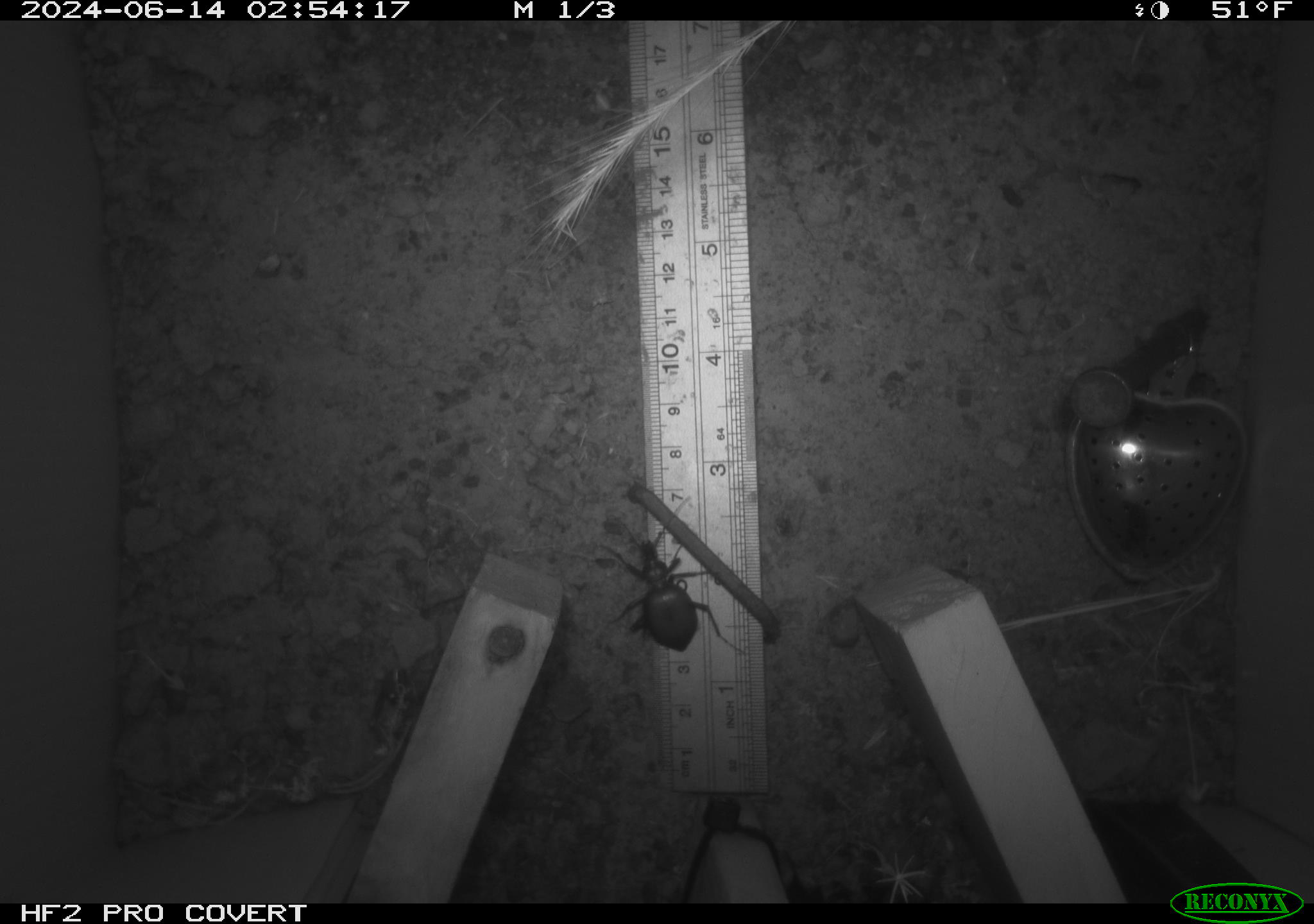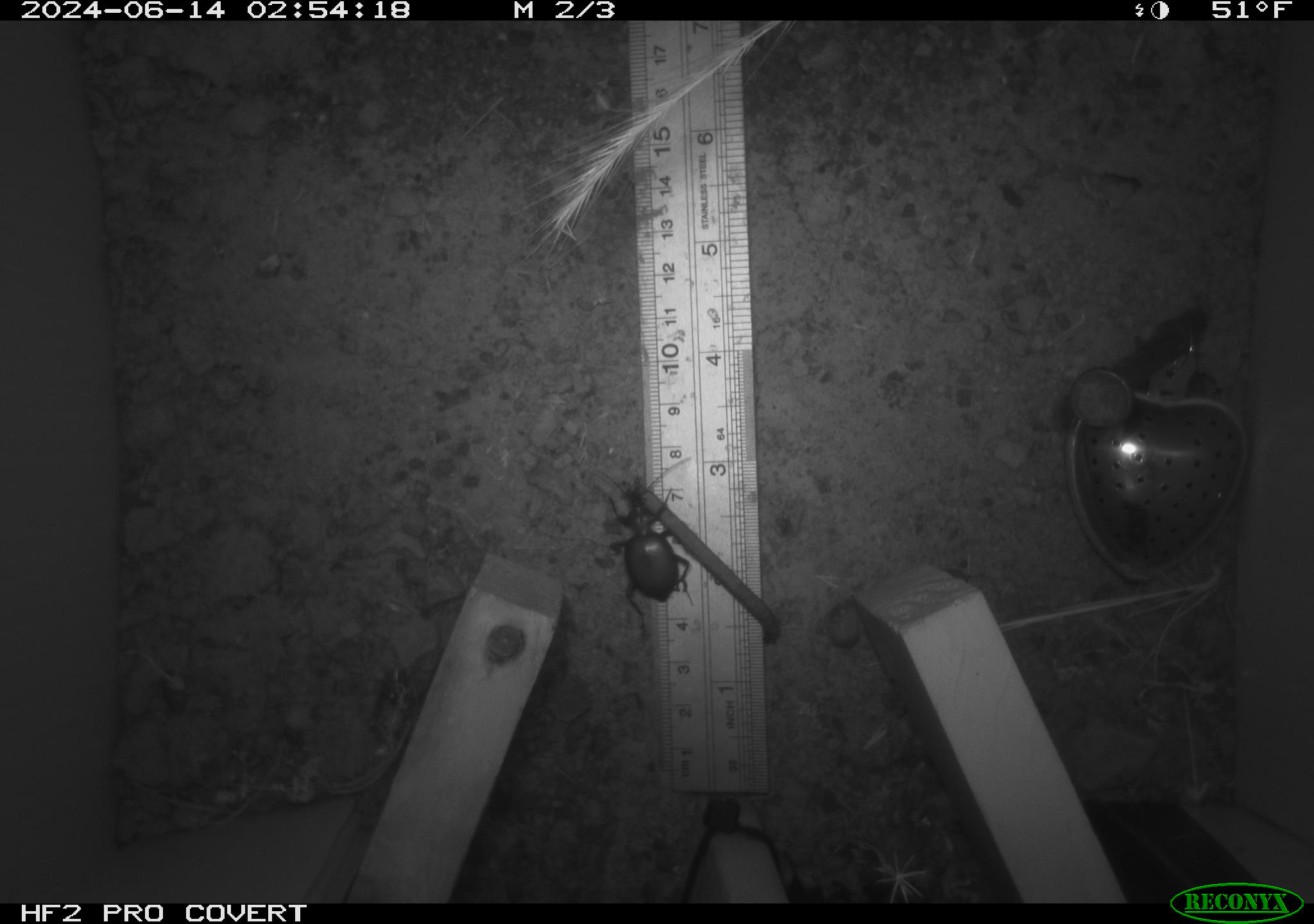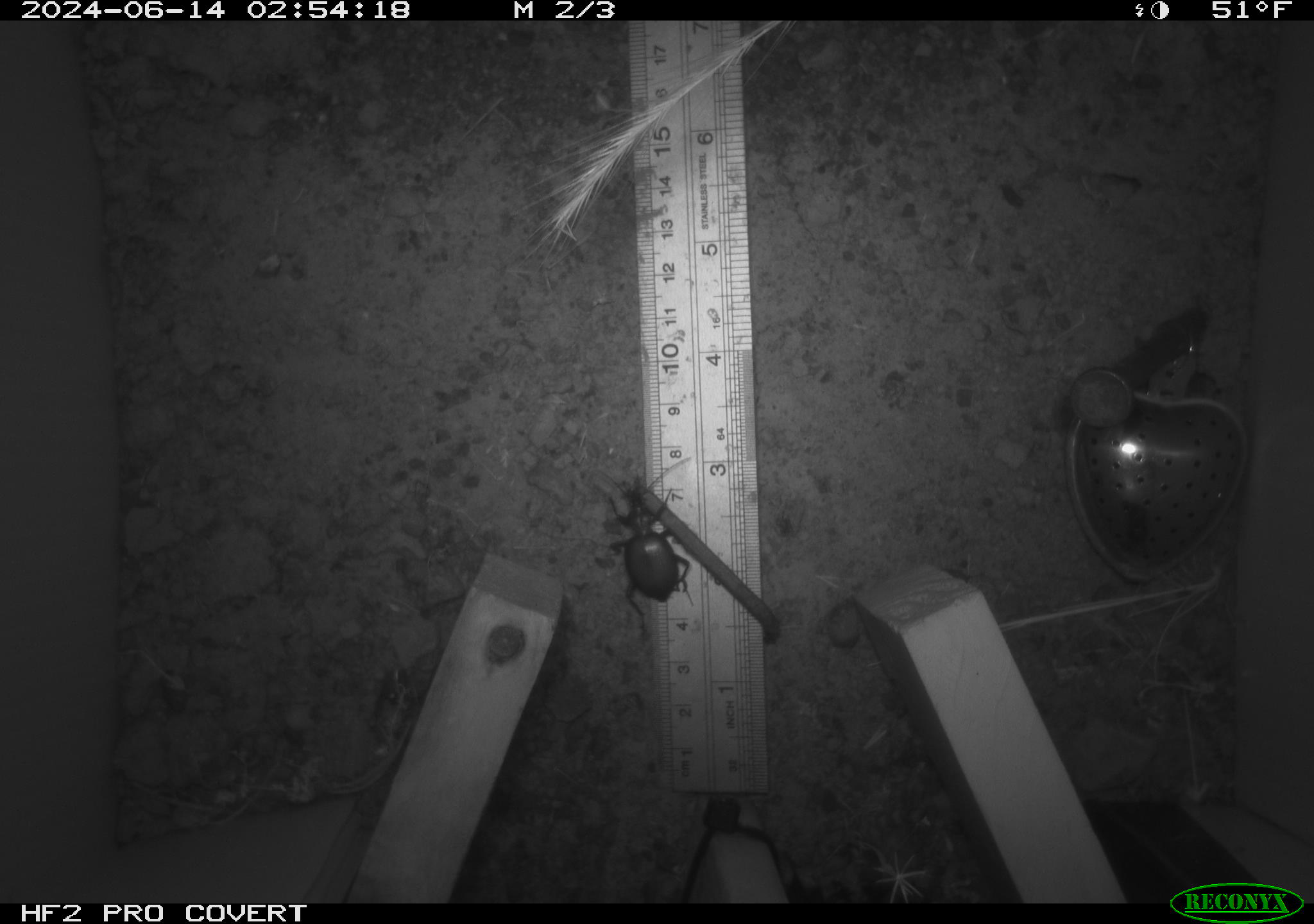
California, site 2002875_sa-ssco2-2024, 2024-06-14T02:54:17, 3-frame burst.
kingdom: Animalia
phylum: Arthropoda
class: Insecta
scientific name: Insecta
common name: insect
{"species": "insect (Insecta)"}